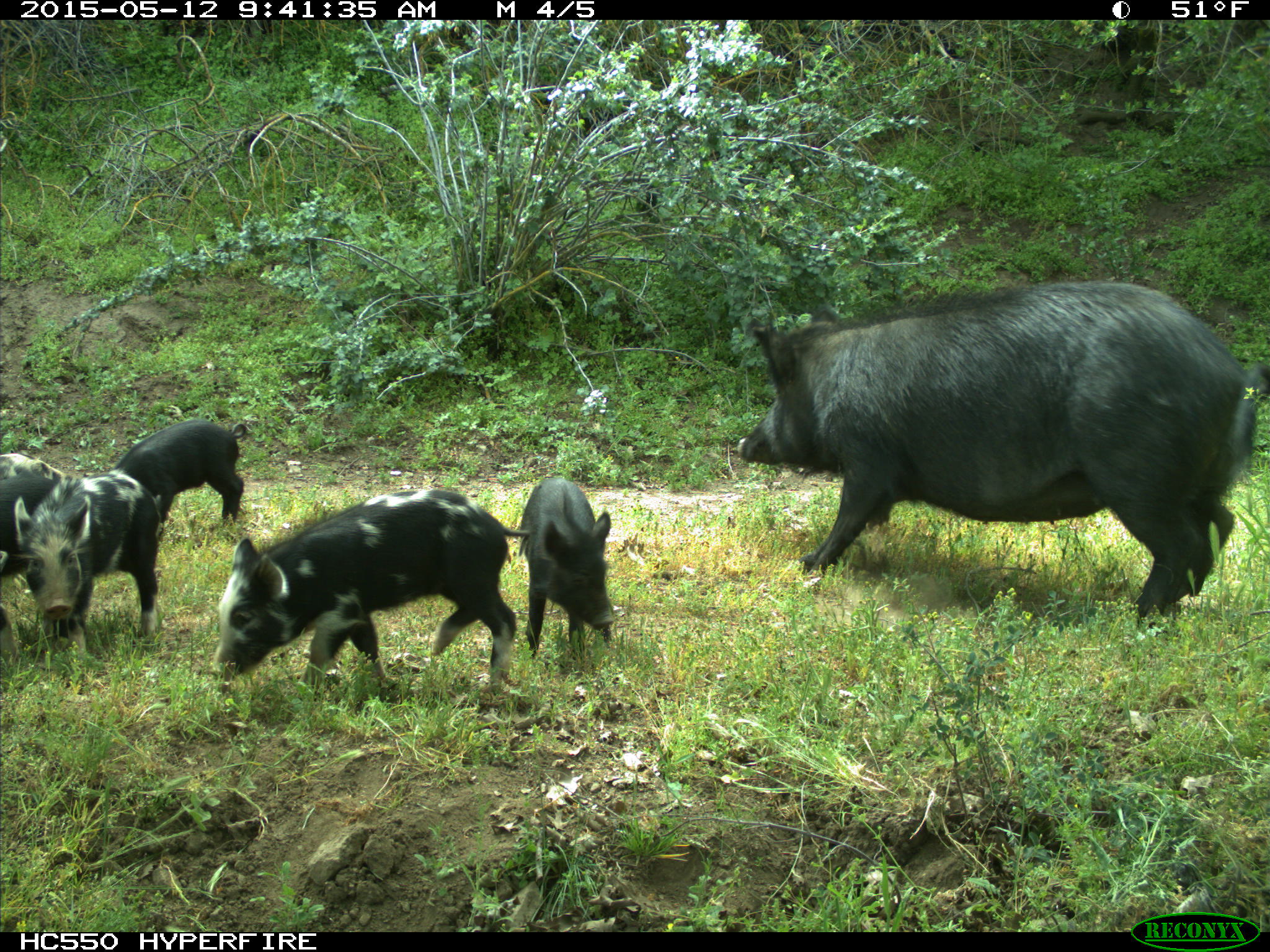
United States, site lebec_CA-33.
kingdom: Animalia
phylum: Chordata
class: Mammalia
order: Artiodactyla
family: Suidae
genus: Sus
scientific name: Sus scrofa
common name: wild boar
Sus scrofa (wild boar).